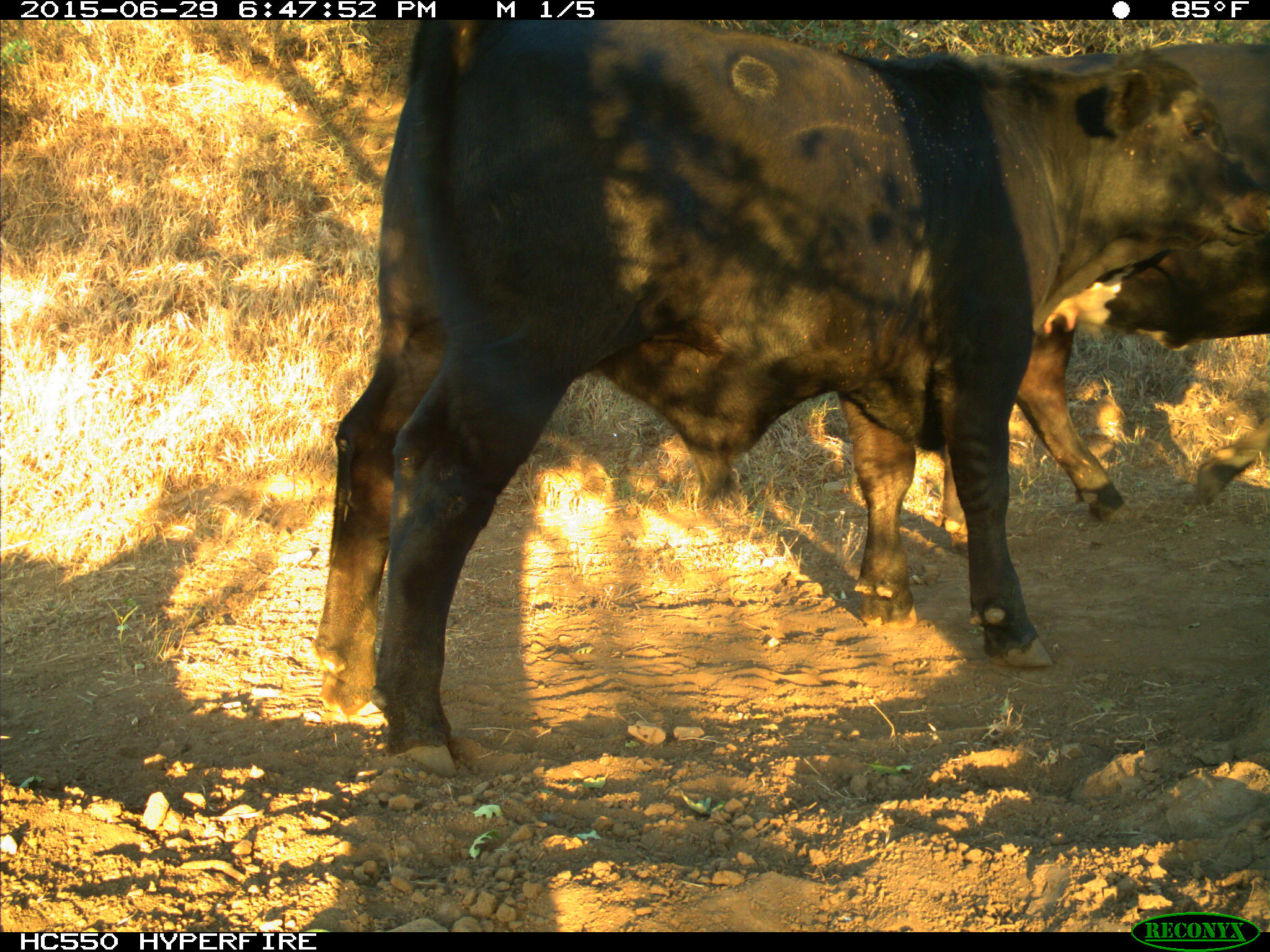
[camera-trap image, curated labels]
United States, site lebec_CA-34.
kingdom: Animalia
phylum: Chordata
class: Mammalia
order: Artiodactyla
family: Bovidae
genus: Bos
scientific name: Bos taurus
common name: domestic cow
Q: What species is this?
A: Bos taurus (domestic cow).